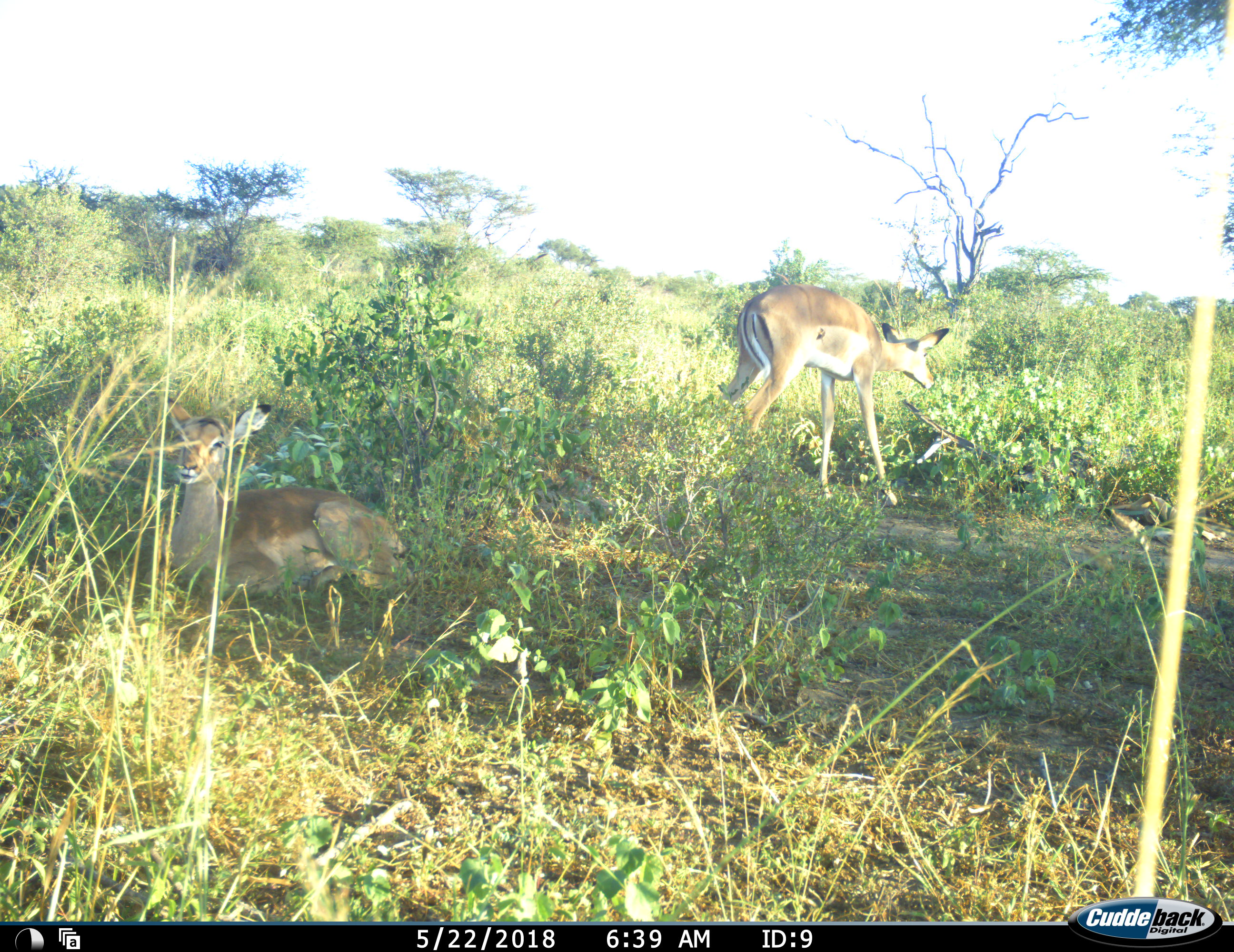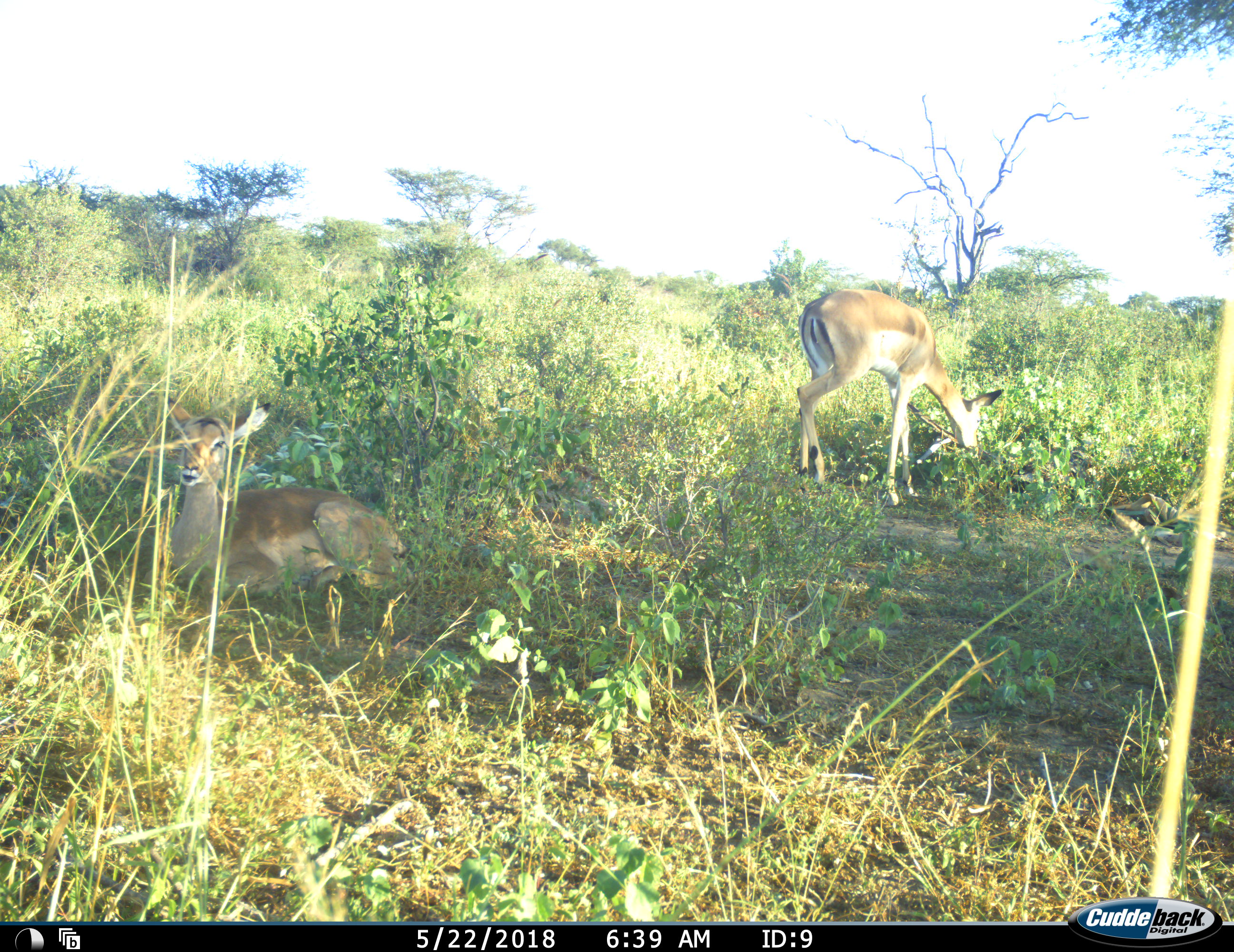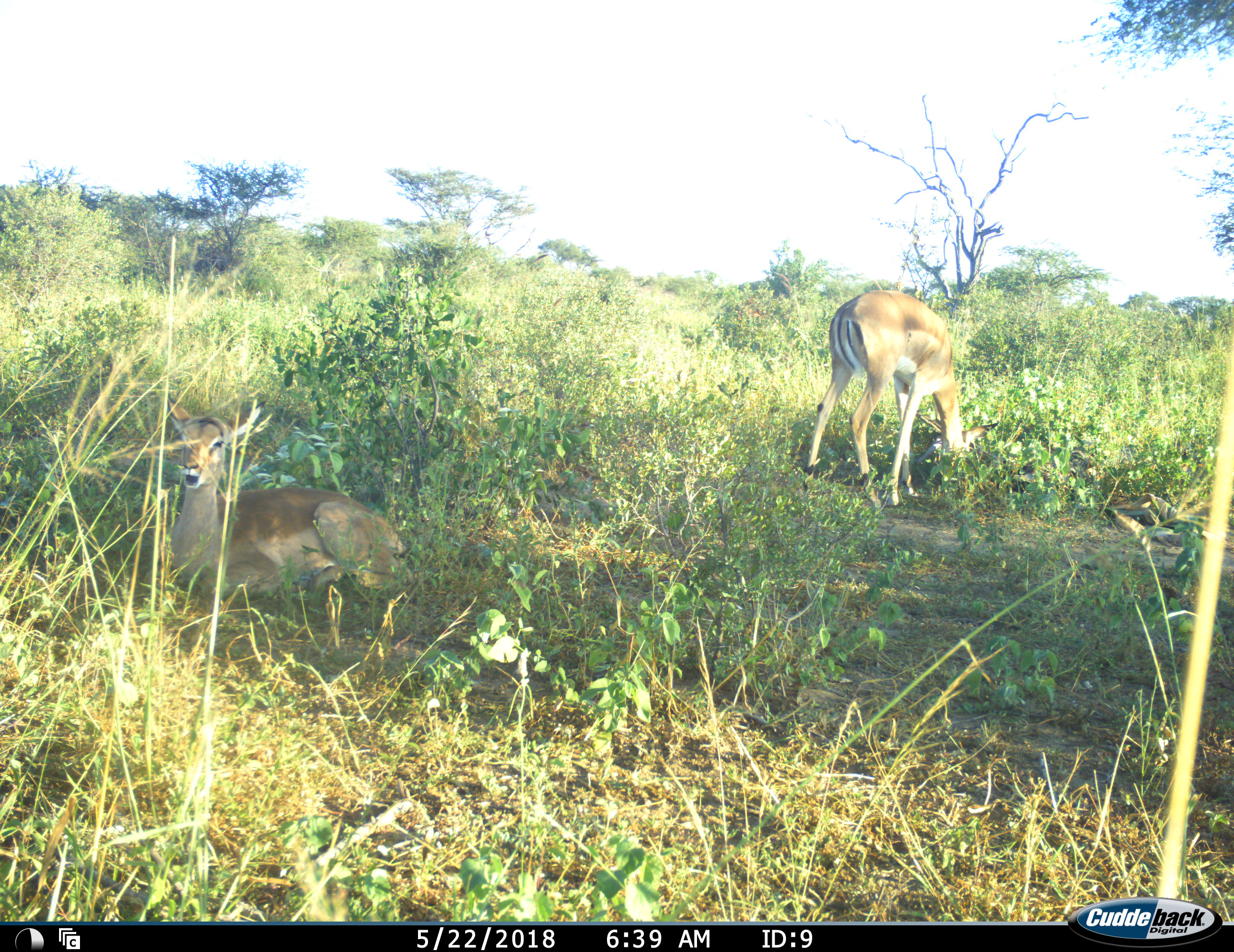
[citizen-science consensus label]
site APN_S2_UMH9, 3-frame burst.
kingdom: Animalia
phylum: Chordata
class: Mammalia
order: Artiodactyla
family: Bovidae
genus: Aepyceros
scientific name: Aepyceros melampus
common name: impala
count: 2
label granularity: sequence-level